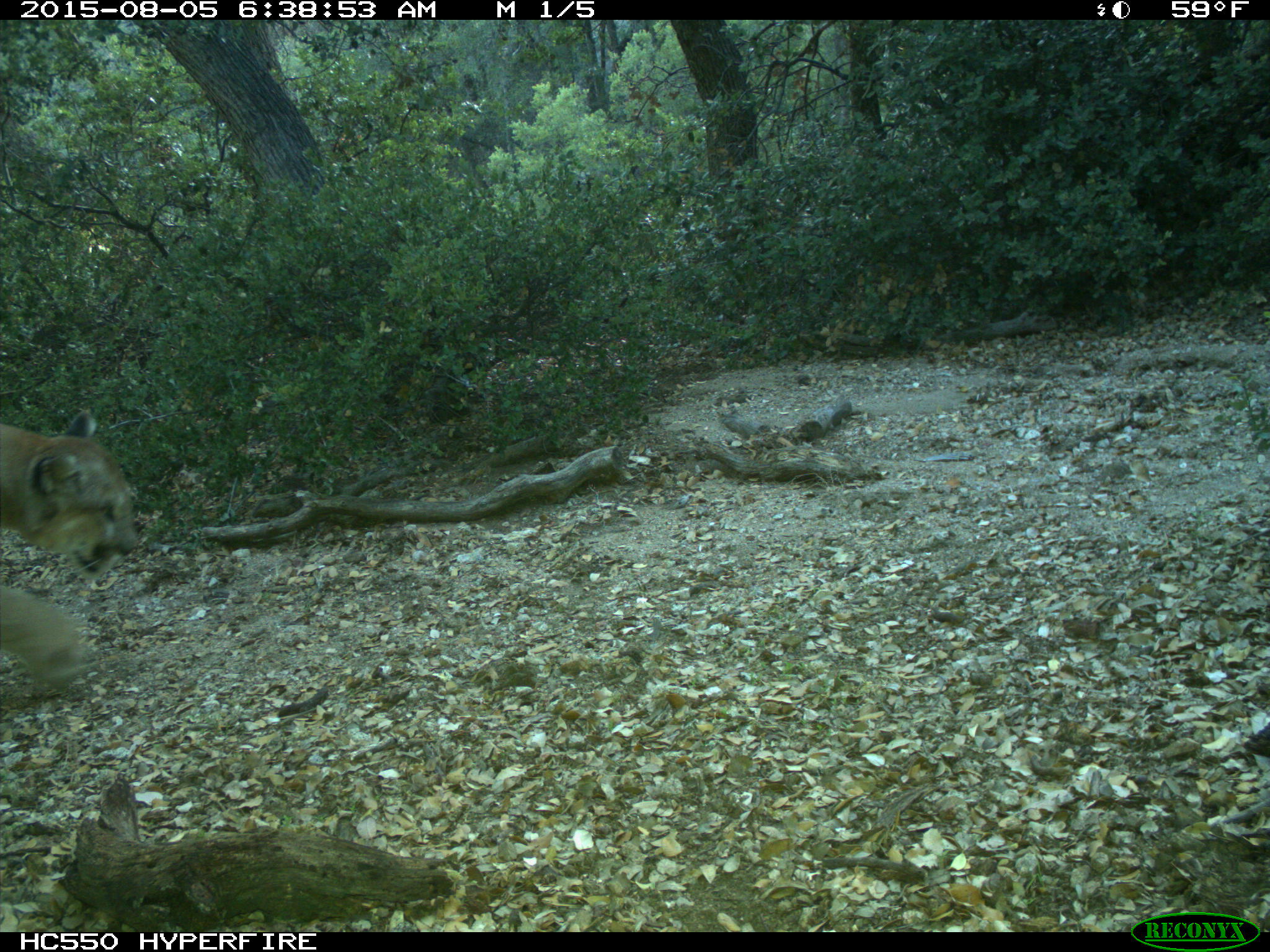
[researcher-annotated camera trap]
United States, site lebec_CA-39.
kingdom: Animalia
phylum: Chordata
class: Mammalia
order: Carnivora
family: Felidae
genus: Puma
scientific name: Puma concolor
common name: mountain lion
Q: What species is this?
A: Puma concolor (mountain lion).